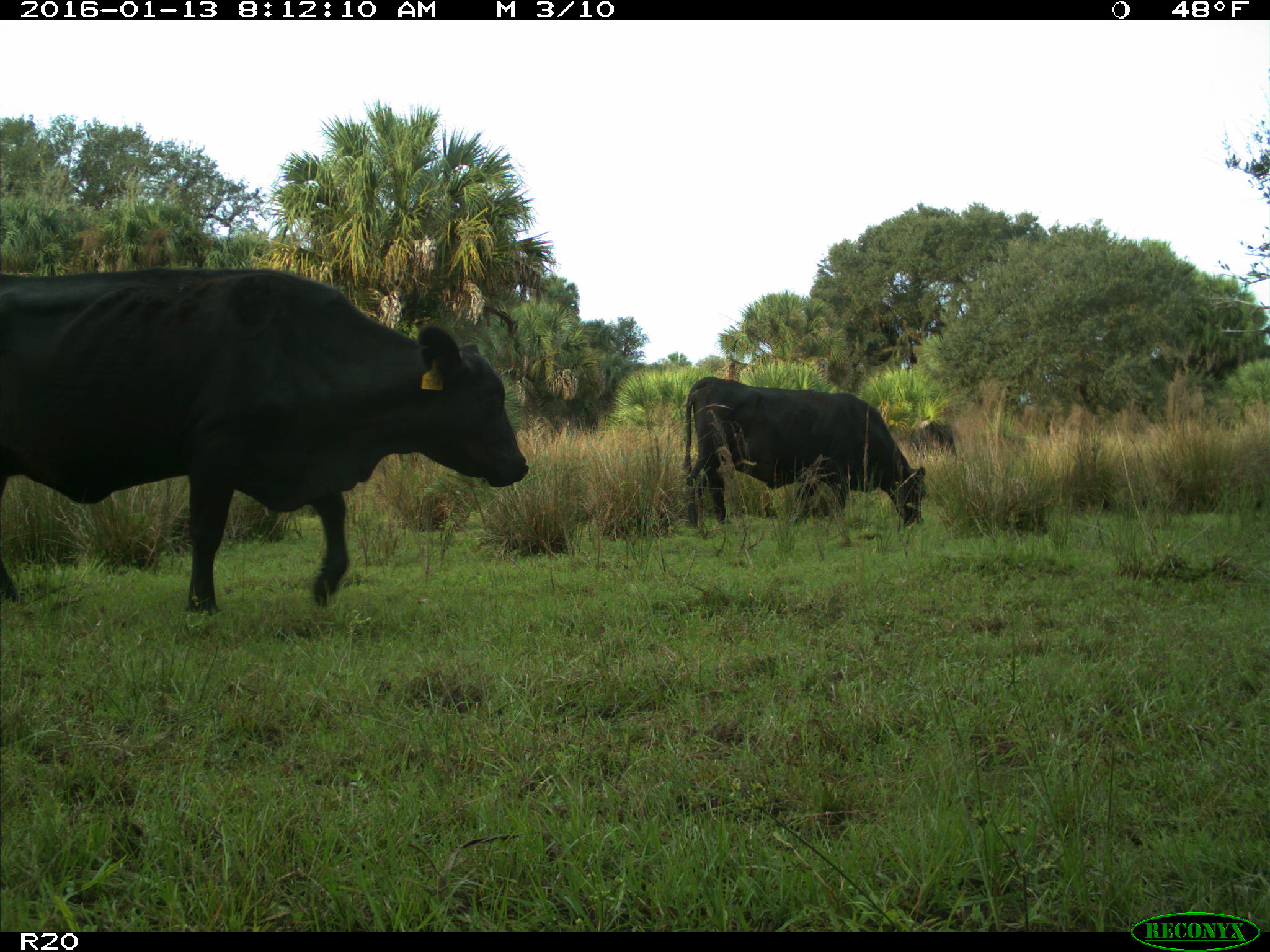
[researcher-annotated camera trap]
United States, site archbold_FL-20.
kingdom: Animalia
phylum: Chordata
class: Mammalia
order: Artiodactyla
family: Bovidae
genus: Bos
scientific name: Bos taurus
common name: domestic cow